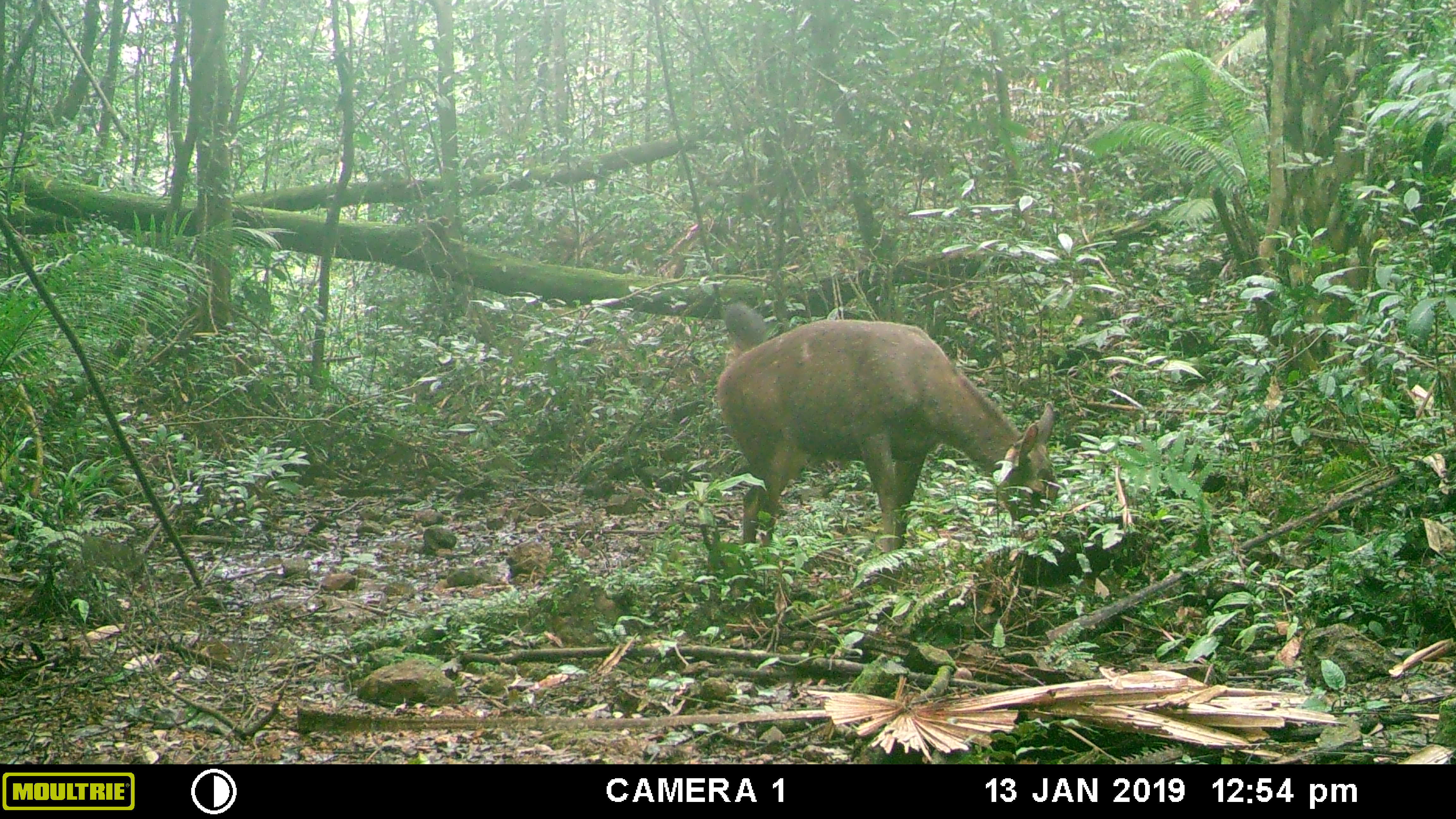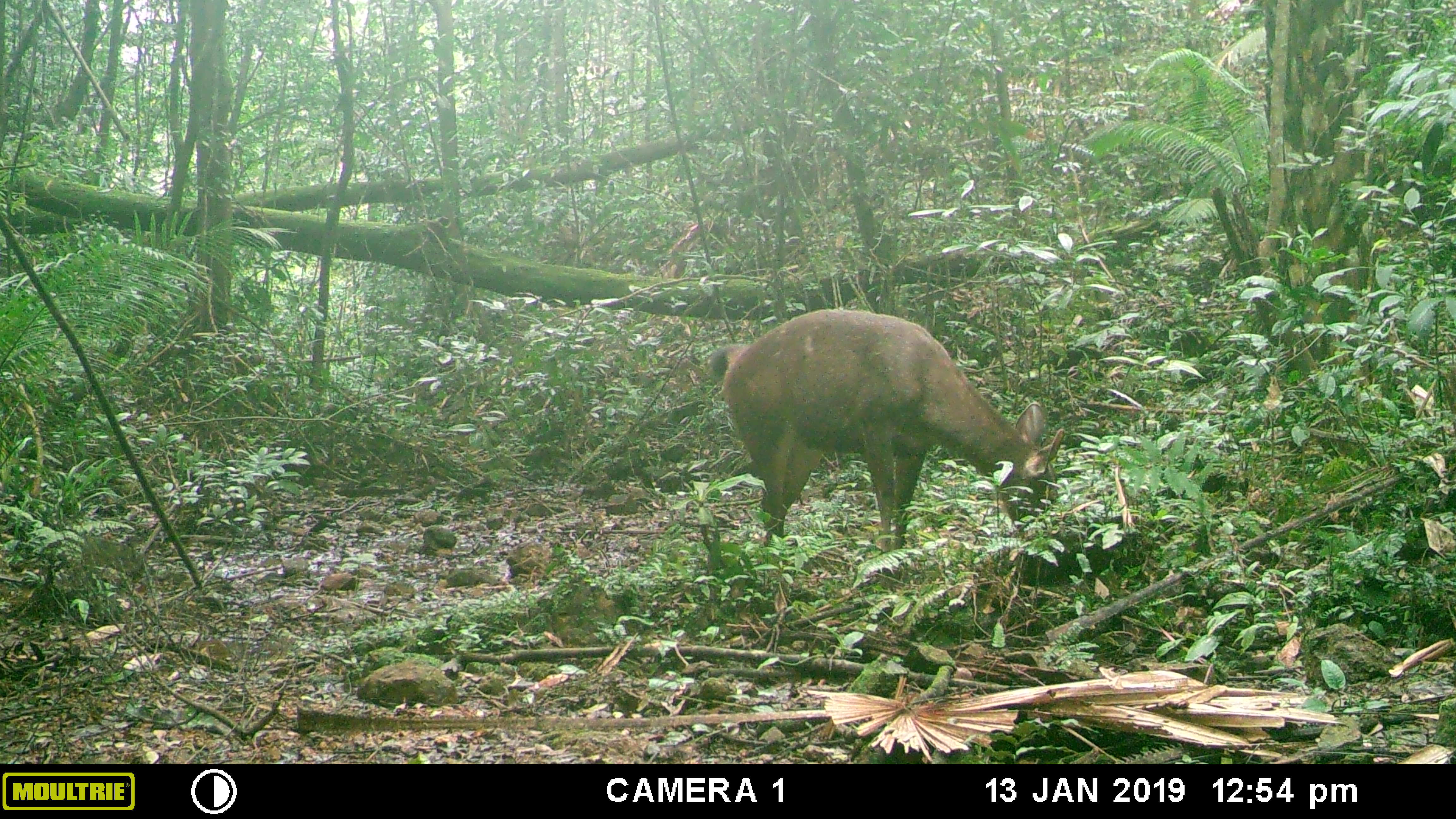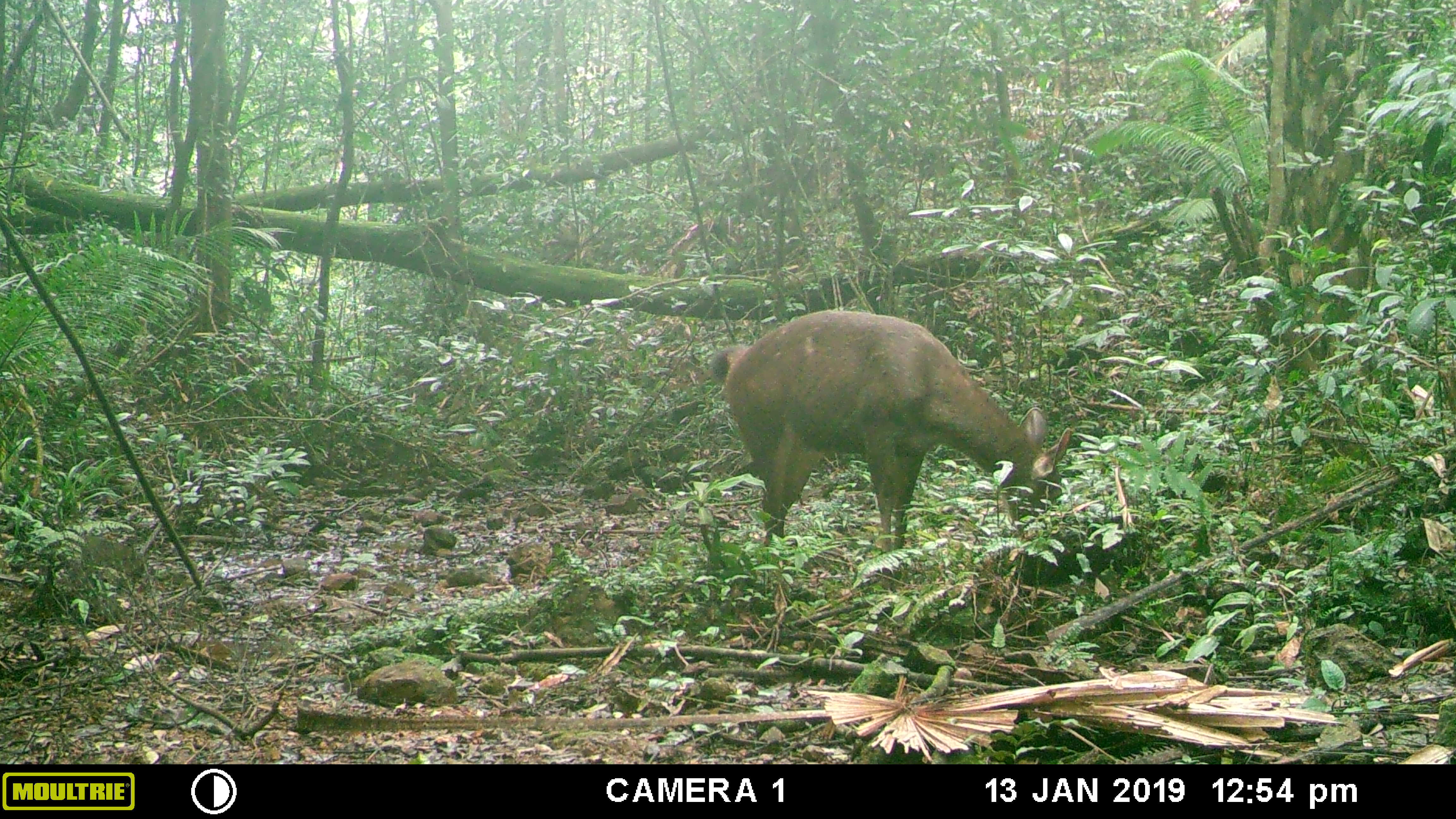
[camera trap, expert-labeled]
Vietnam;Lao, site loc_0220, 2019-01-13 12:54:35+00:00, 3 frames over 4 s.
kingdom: Animalia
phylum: Chordata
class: Mammalia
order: Artiodactyla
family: Cervidae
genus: Rusa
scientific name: Rusa unicolor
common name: sambar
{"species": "sambar (Rusa unicolor)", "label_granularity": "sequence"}